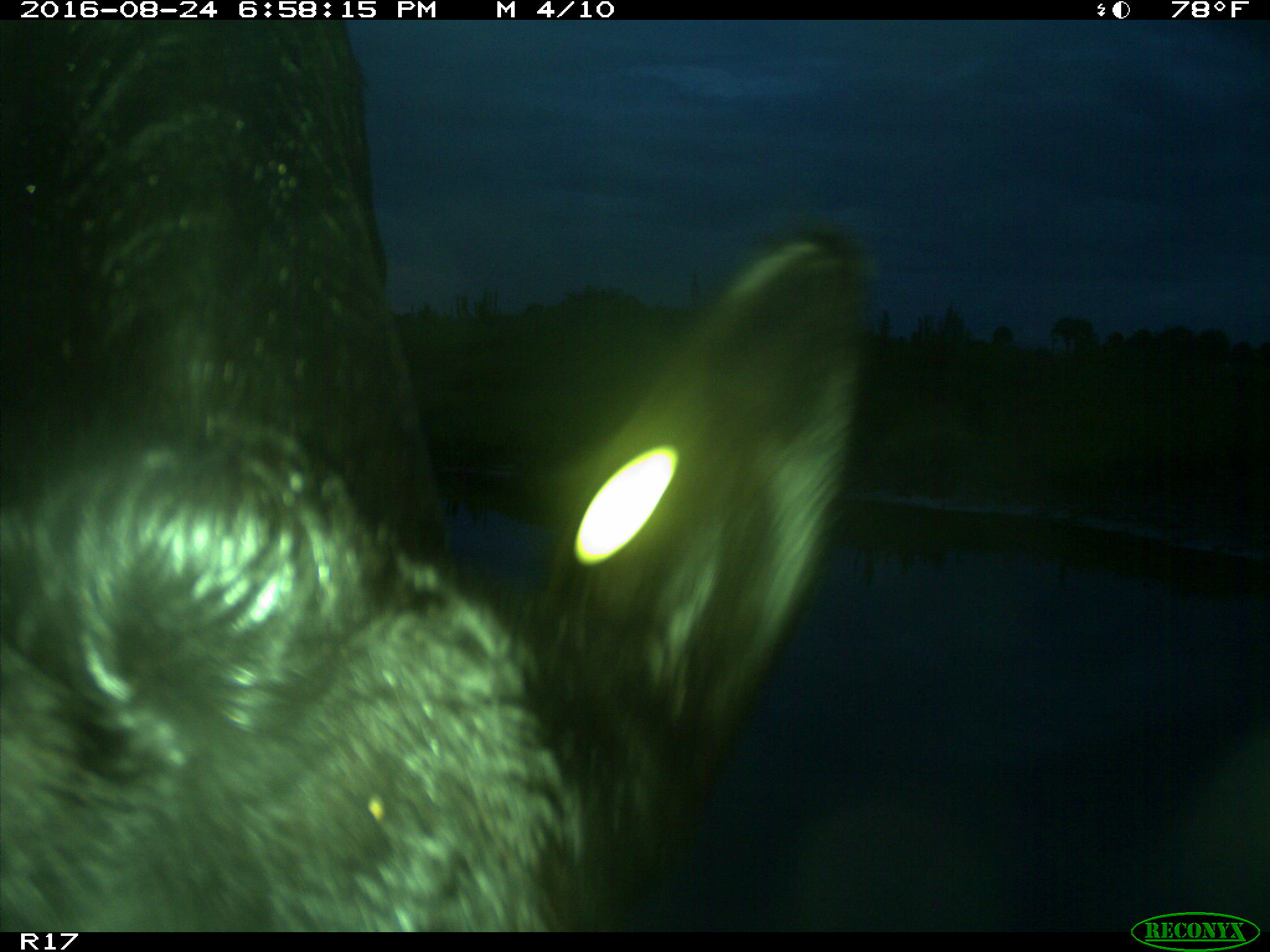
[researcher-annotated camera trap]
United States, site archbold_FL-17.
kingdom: Animalia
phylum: Chordata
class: Mammalia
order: Artiodactyla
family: Bovidae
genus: Bos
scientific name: Bos taurus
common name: domestic cow